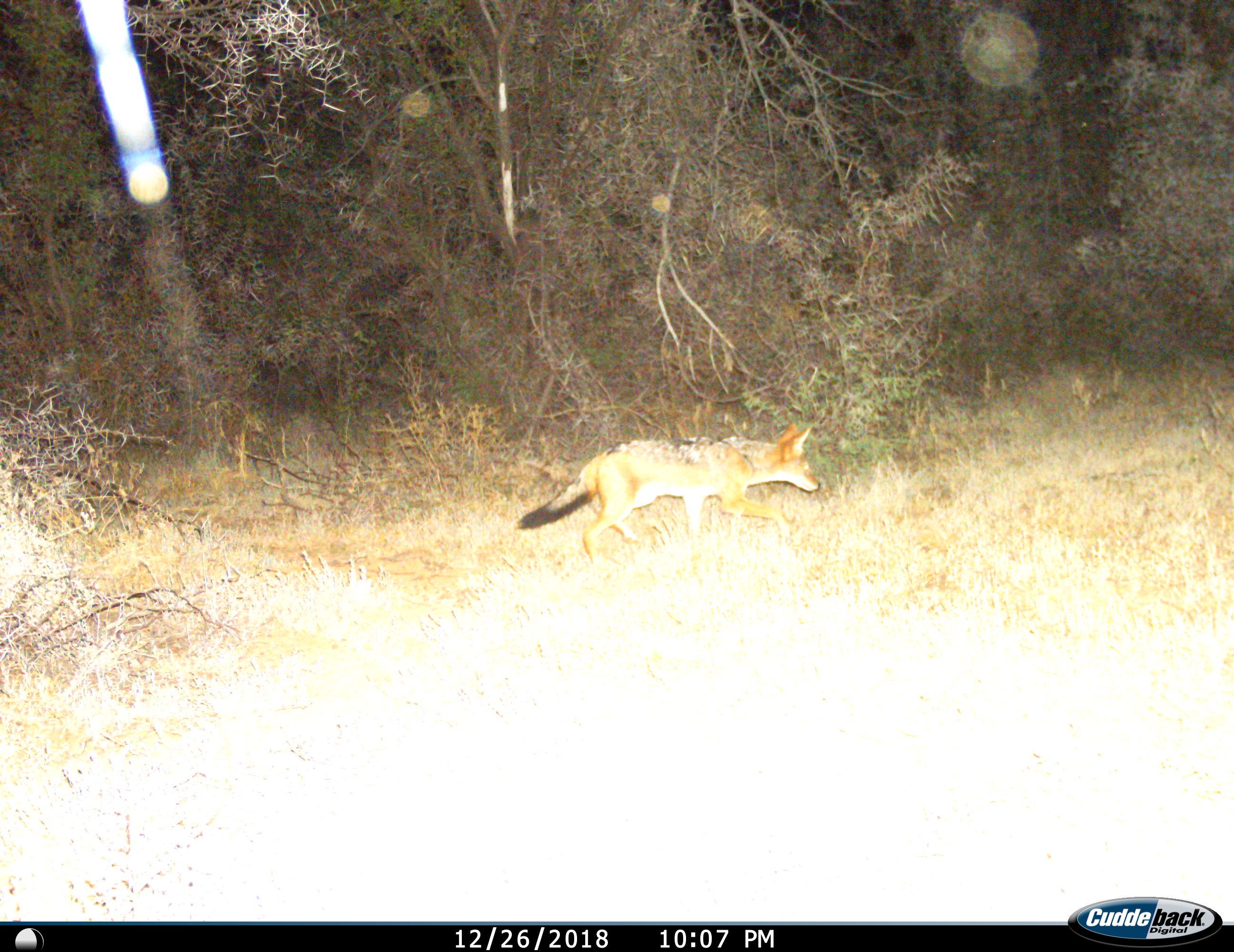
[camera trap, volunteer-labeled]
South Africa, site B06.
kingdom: Animalia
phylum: Chordata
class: Mammalia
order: Carnivora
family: Canidae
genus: Lupulella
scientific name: Lupulella mesomelas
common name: black-backed jackal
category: jackalblackbacked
Jackalblackbacked (black-backed jackal) (Lupulella mesomelas), count 1. Behavior (volunteer vote fractions): standing 0%, resting 0%, moving 100%, interacting 0%. Young present (vote fraction): 0%. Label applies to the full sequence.